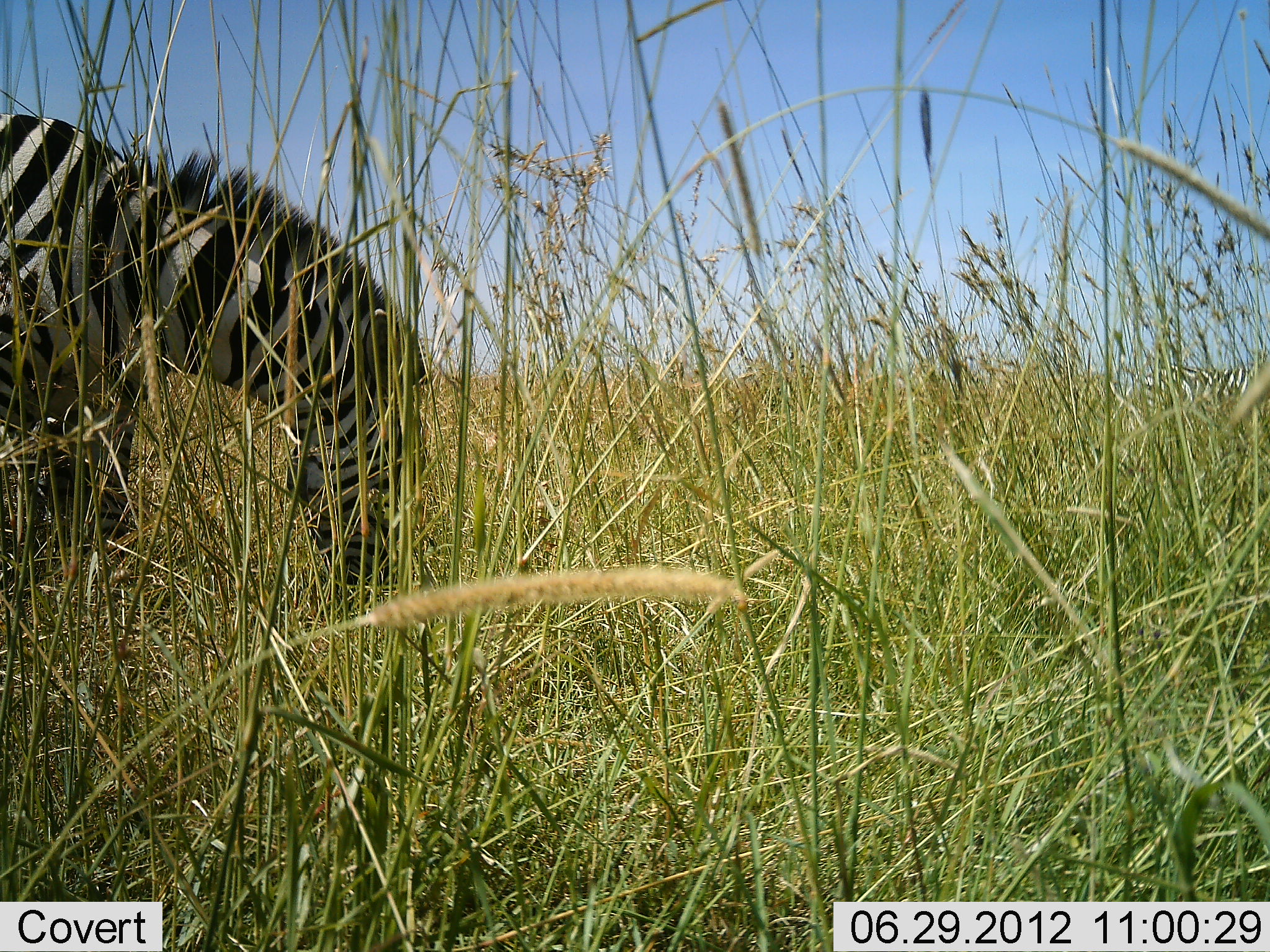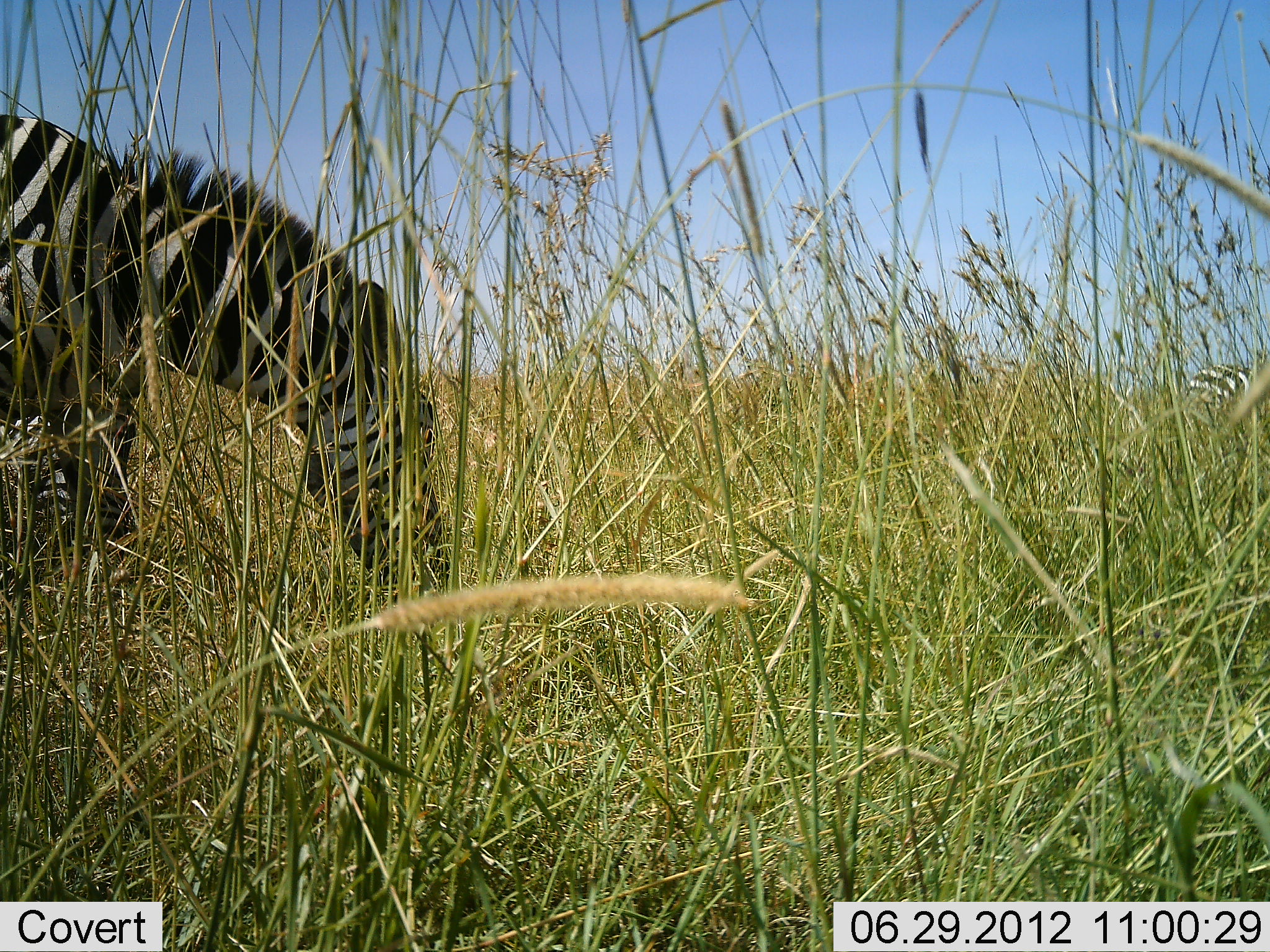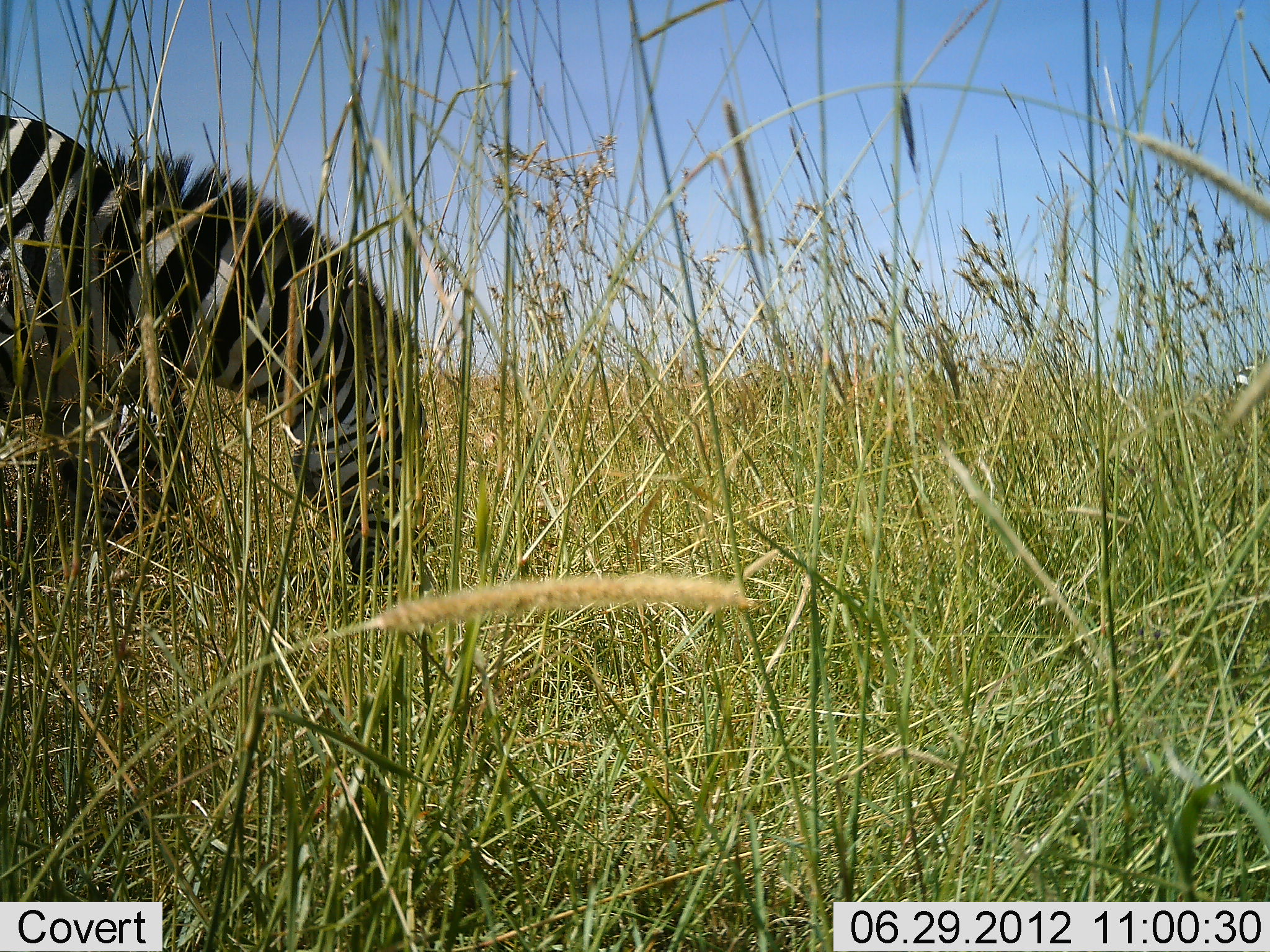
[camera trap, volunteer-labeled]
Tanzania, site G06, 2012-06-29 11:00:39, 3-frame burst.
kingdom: Animalia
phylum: Chordata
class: Mammalia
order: Perissodactyla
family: Equidae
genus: Equus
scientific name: Equus quagga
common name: plains zebra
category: zebra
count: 1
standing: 20%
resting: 0%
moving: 10%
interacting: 0%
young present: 0%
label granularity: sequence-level